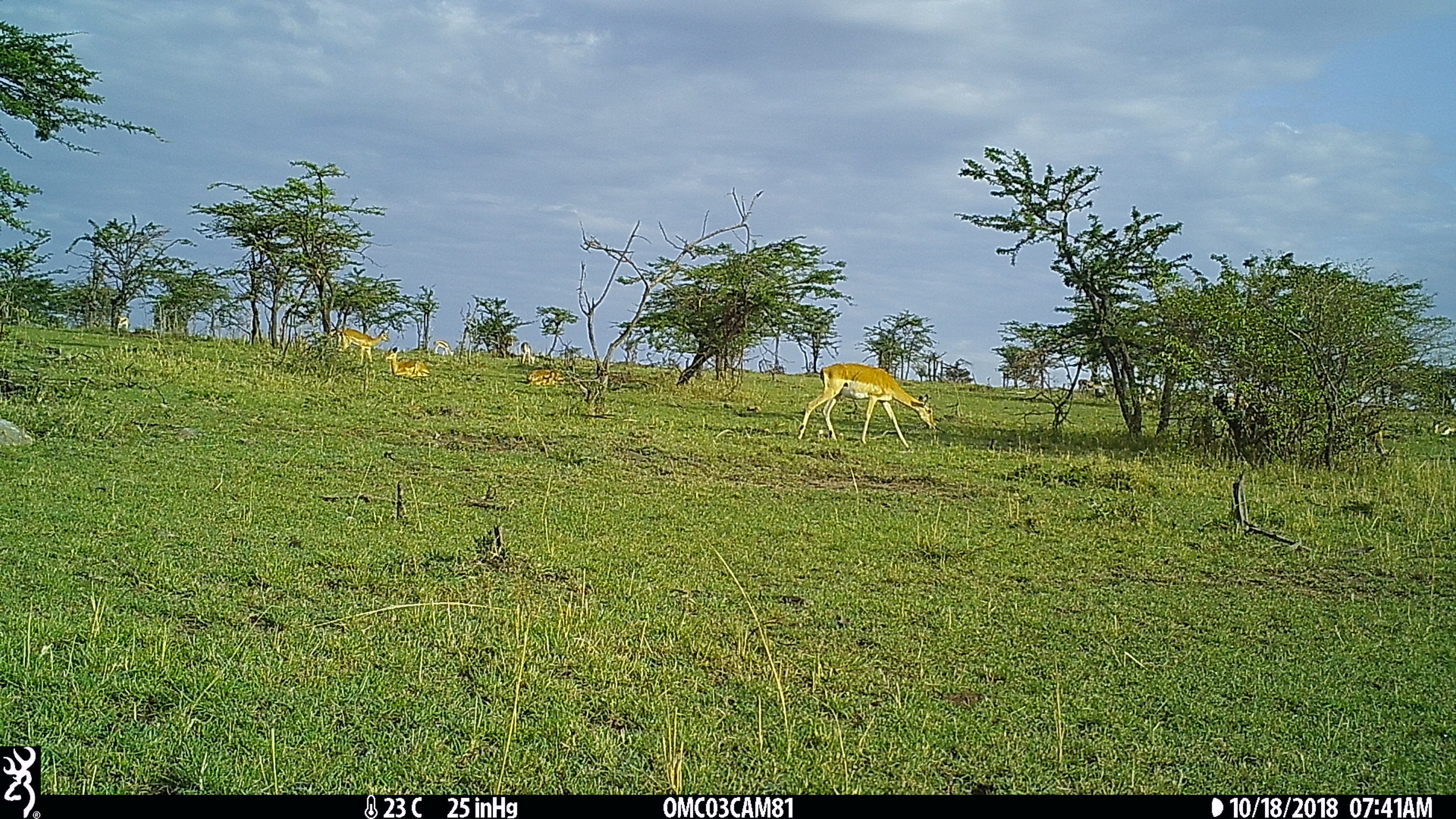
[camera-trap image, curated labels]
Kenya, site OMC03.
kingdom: Animalia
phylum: Chordata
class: Mammalia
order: Artiodactyla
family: Bovidae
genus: Aepyceros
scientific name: Aepyceros melampus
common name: impala